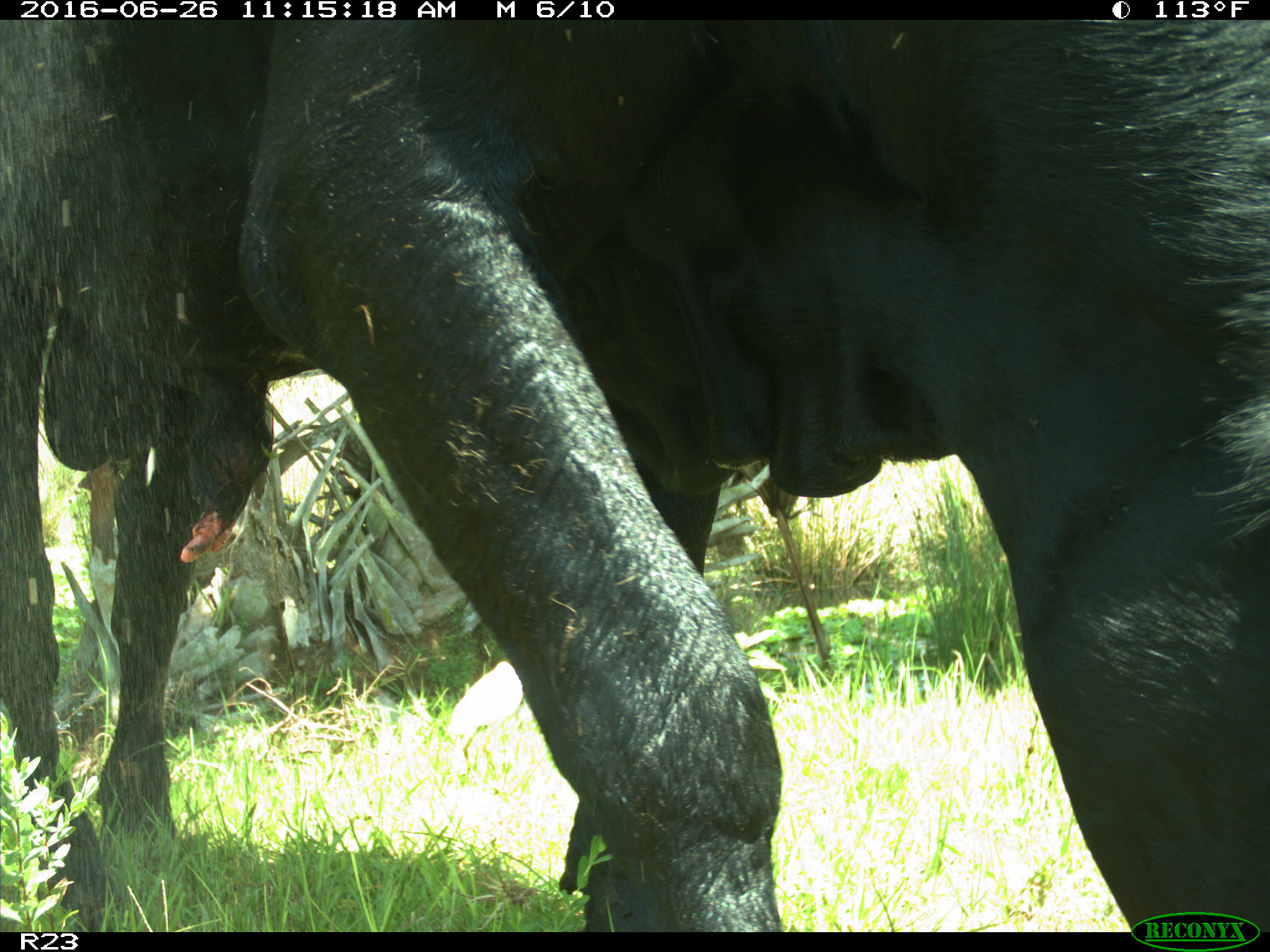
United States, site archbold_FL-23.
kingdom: Animalia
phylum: Chordata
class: Mammalia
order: Artiodactyla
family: Bovidae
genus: Bos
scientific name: Bos taurus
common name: domestic cow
Bos taurus (domestic cow).